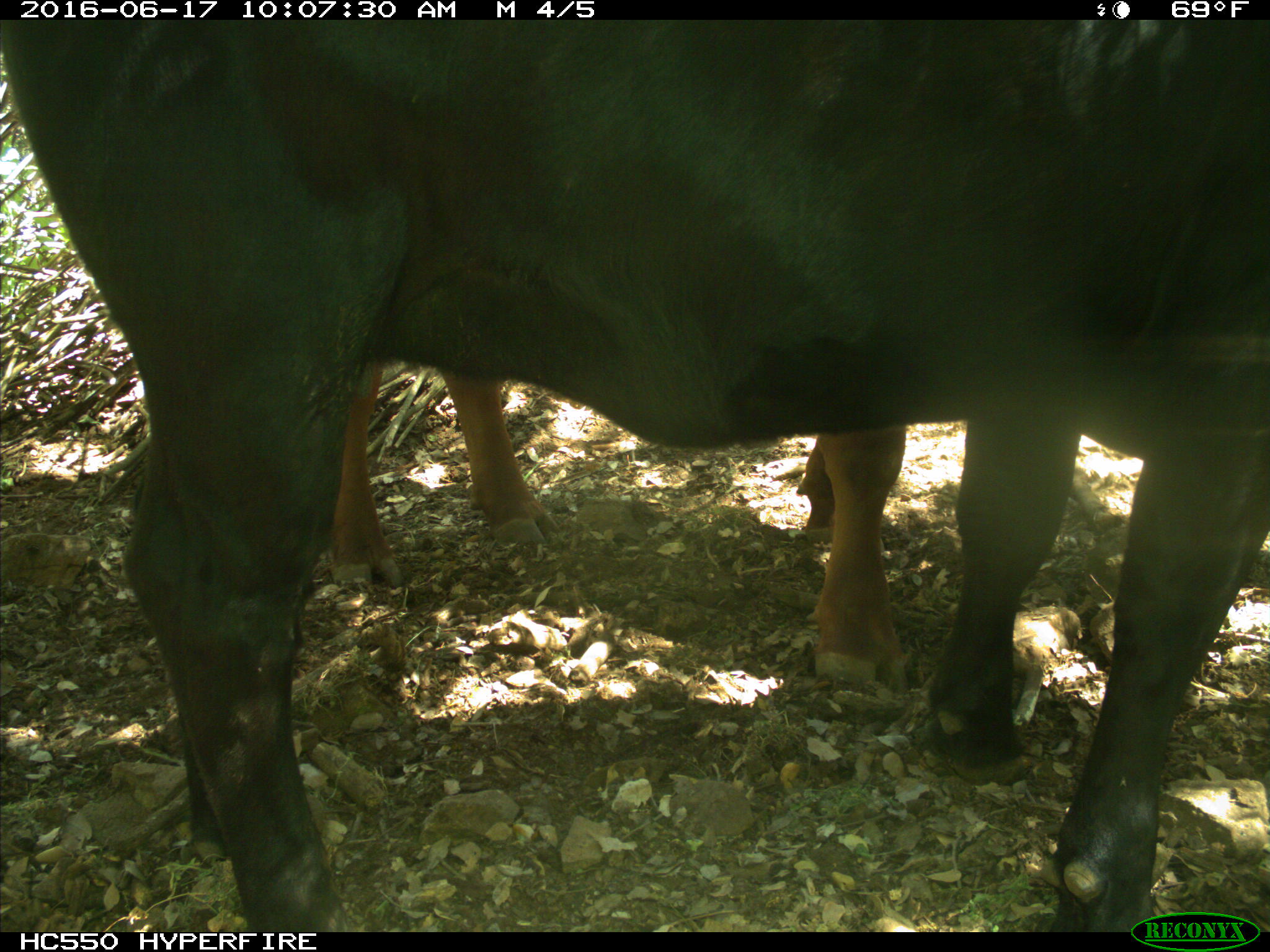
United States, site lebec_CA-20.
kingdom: Animalia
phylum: Chordata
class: Mammalia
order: Artiodactyla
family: Bovidae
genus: Bos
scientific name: Bos taurus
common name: domestic cow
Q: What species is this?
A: Bos taurus (domestic cow).